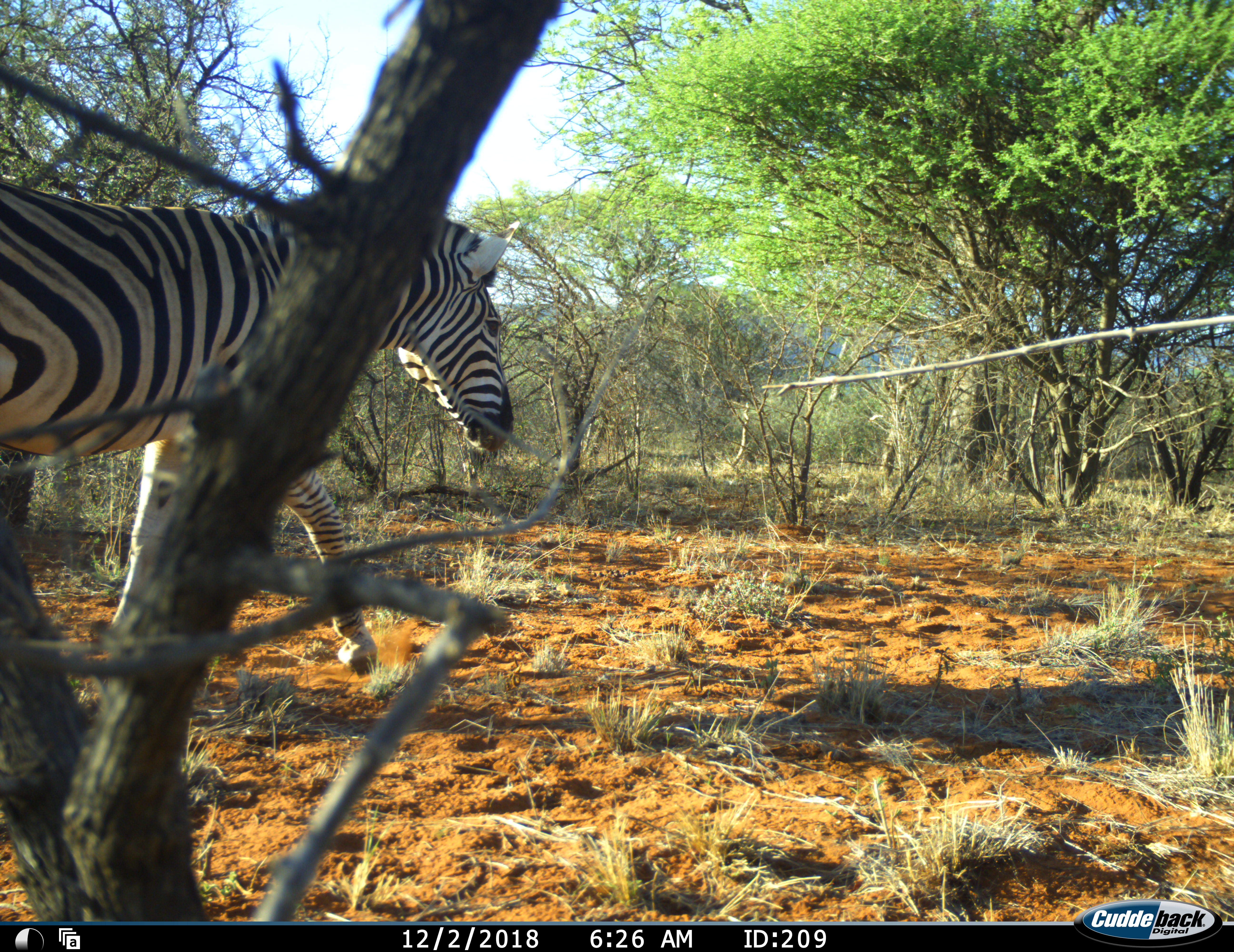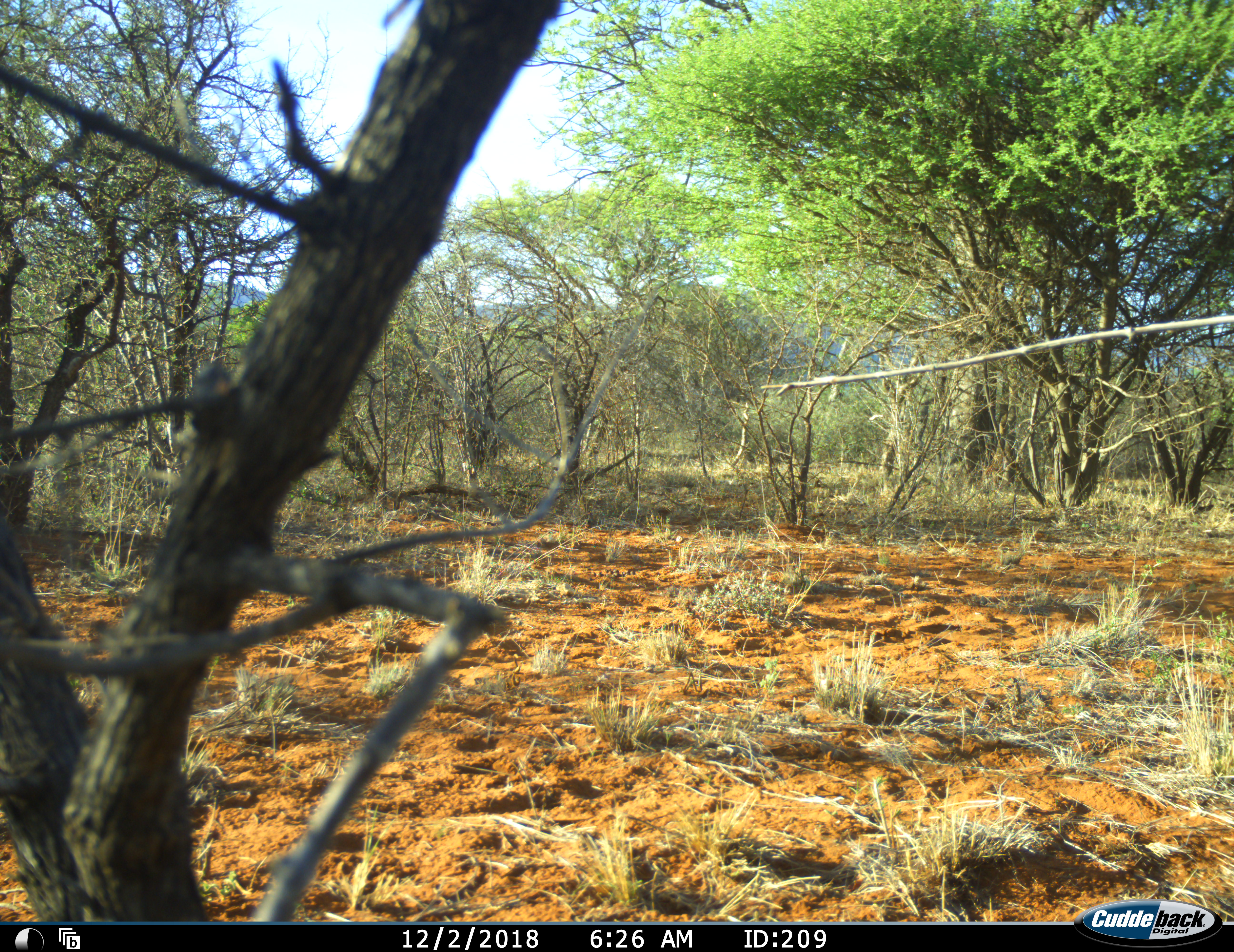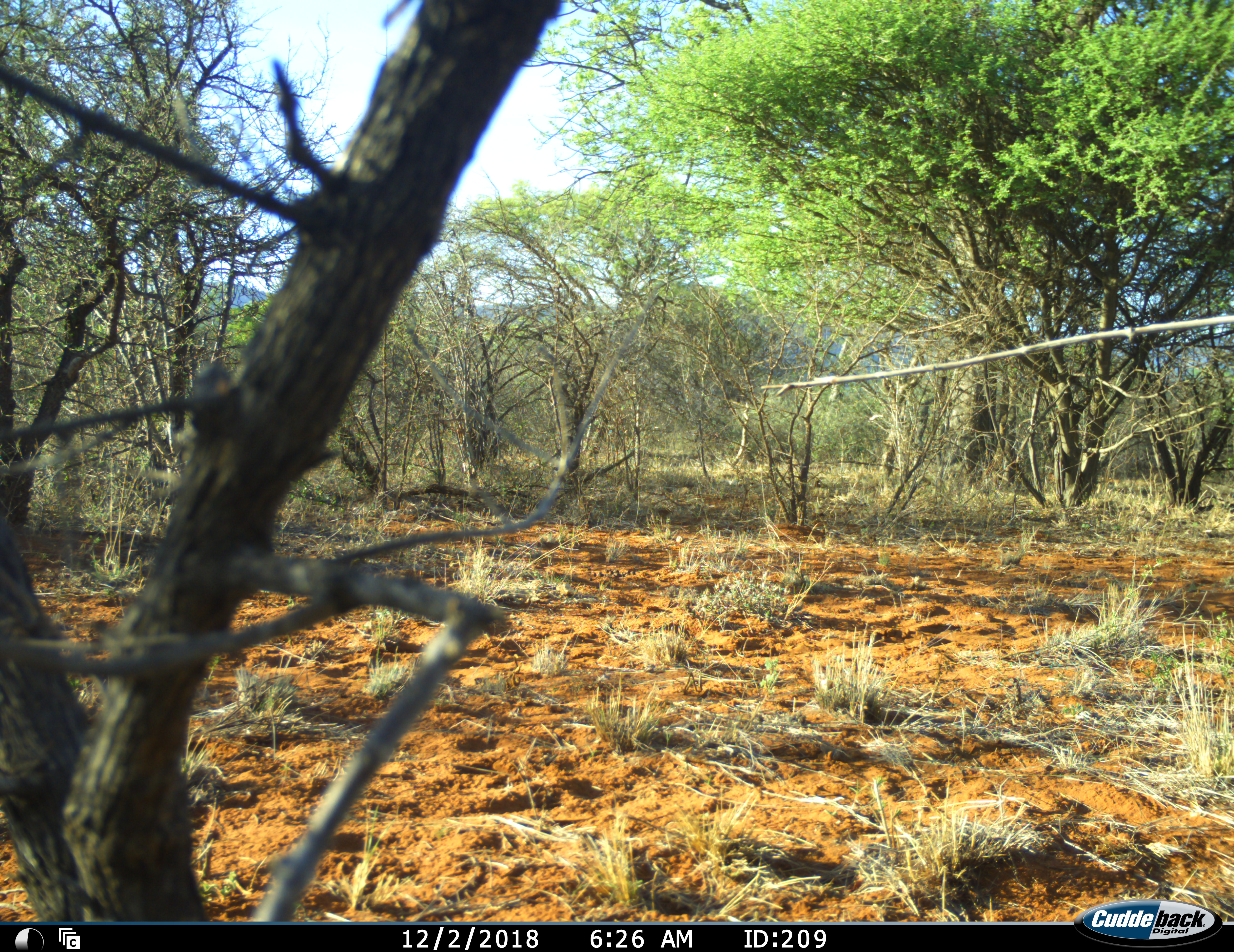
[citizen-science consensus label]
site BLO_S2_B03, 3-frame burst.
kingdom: Animalia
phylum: Chordata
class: Mammalia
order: Perissodactyla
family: Equidae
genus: Equus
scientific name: Equus quagga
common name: plains zebra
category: zebraplains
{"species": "zebraplains (plains zebra) (Equus quagga)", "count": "1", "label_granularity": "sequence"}